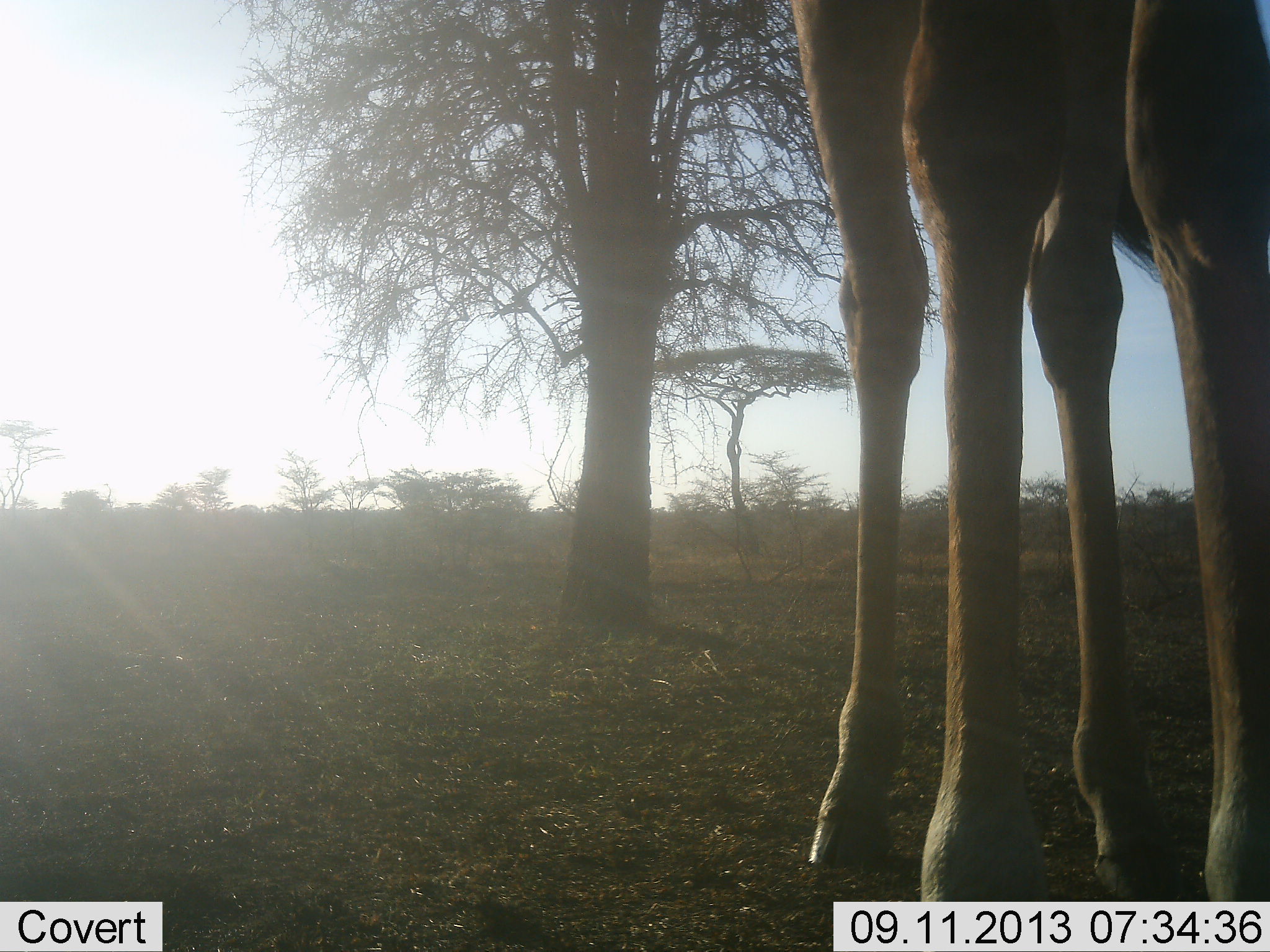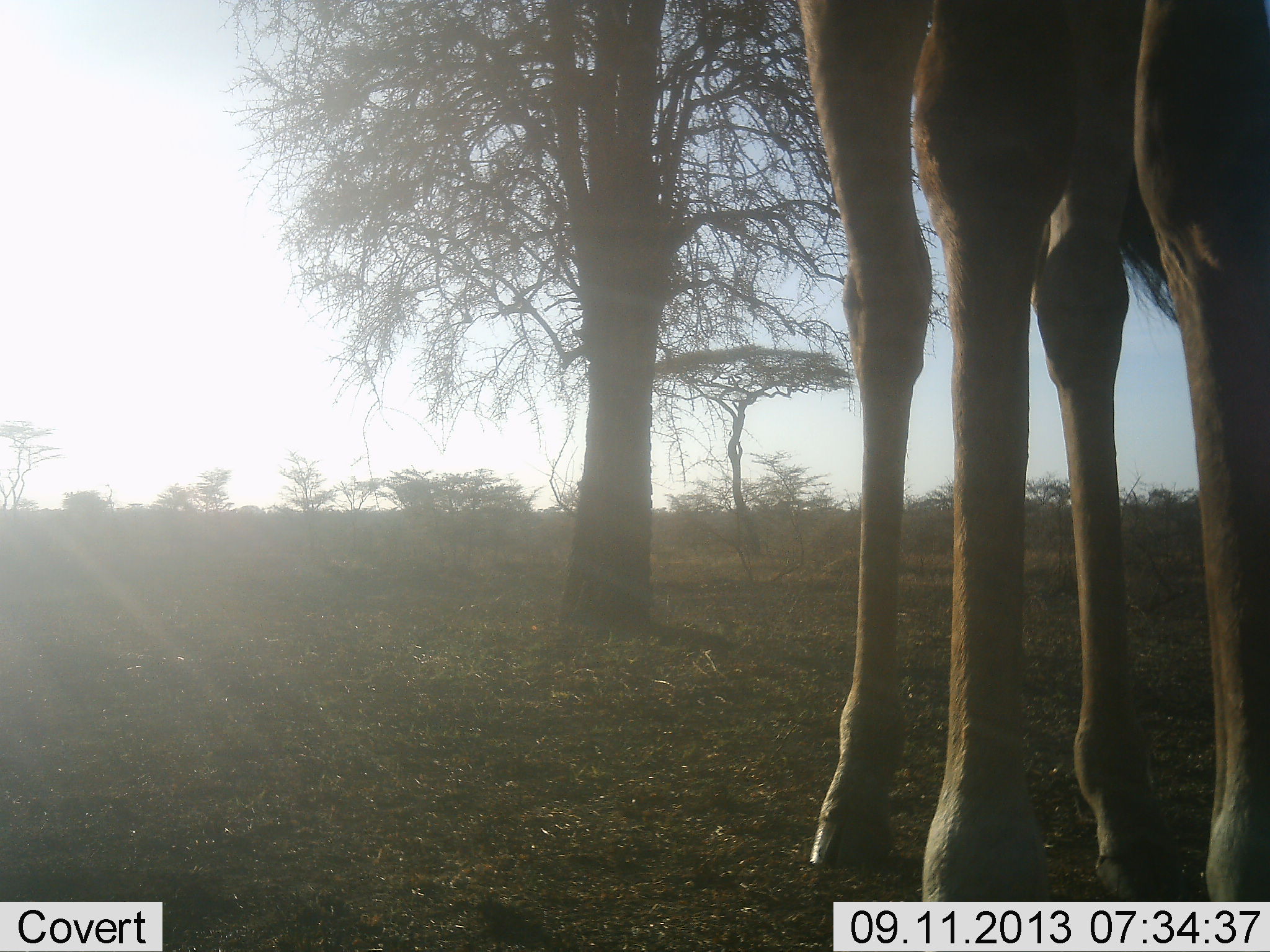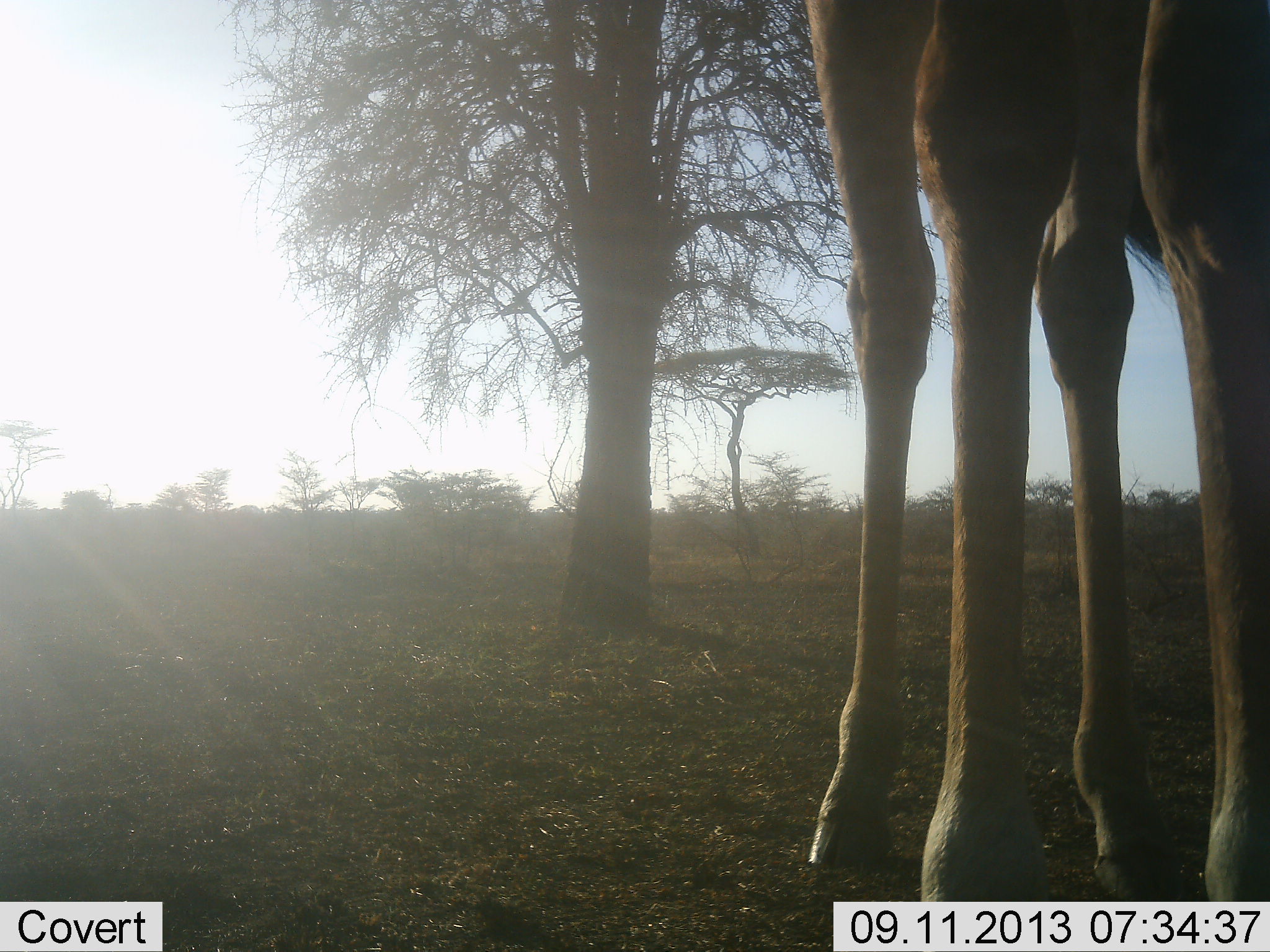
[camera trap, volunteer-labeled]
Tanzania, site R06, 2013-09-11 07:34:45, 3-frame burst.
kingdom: Animalia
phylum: Chordata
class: Mammalia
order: Artiodactyla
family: Giraffidae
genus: Giraffa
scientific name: Giraffa camelopardalis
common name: giraffe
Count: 1.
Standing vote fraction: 91%.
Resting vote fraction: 9%.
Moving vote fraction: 0%.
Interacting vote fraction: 0%.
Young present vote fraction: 0%.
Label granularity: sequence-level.